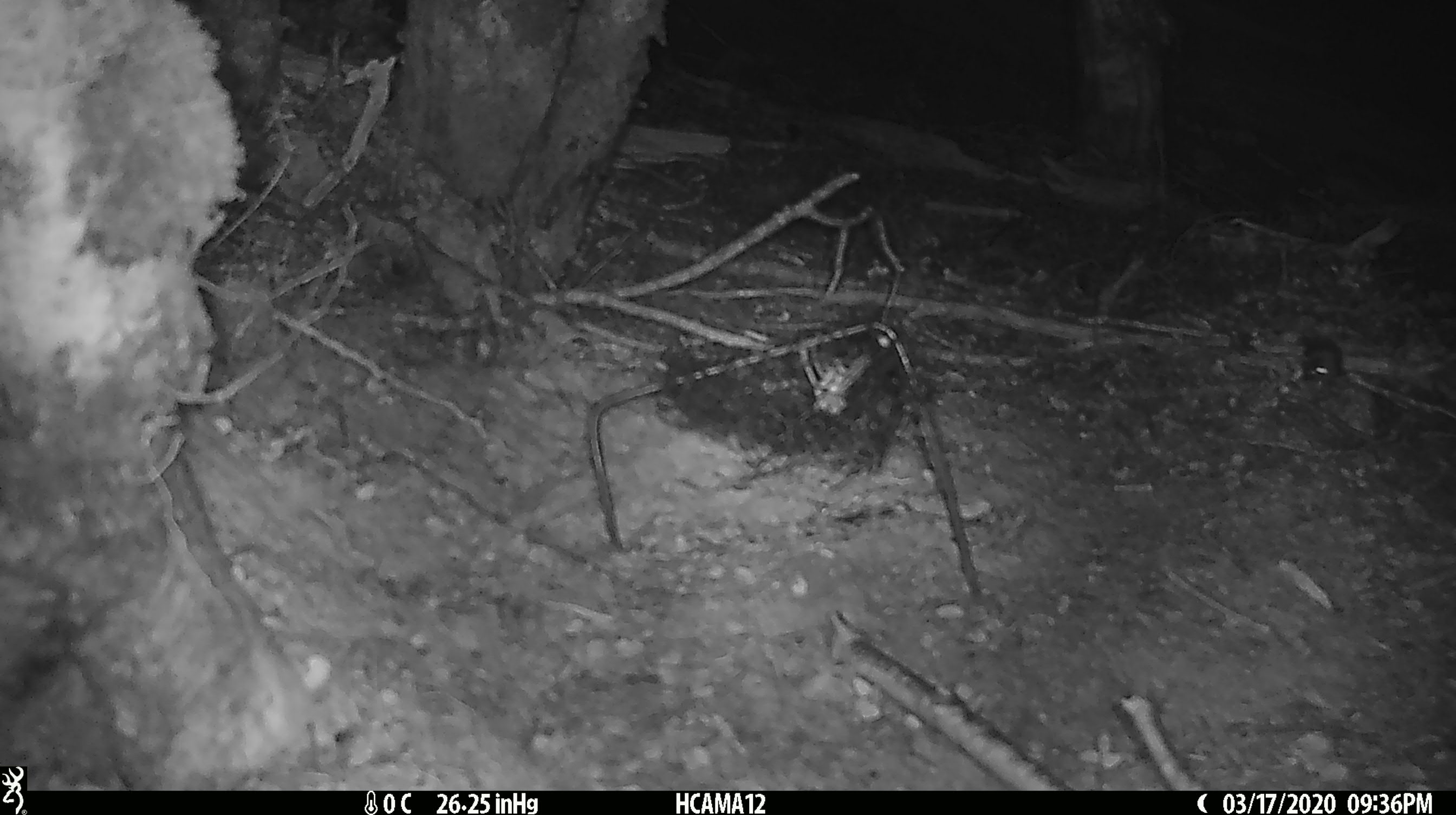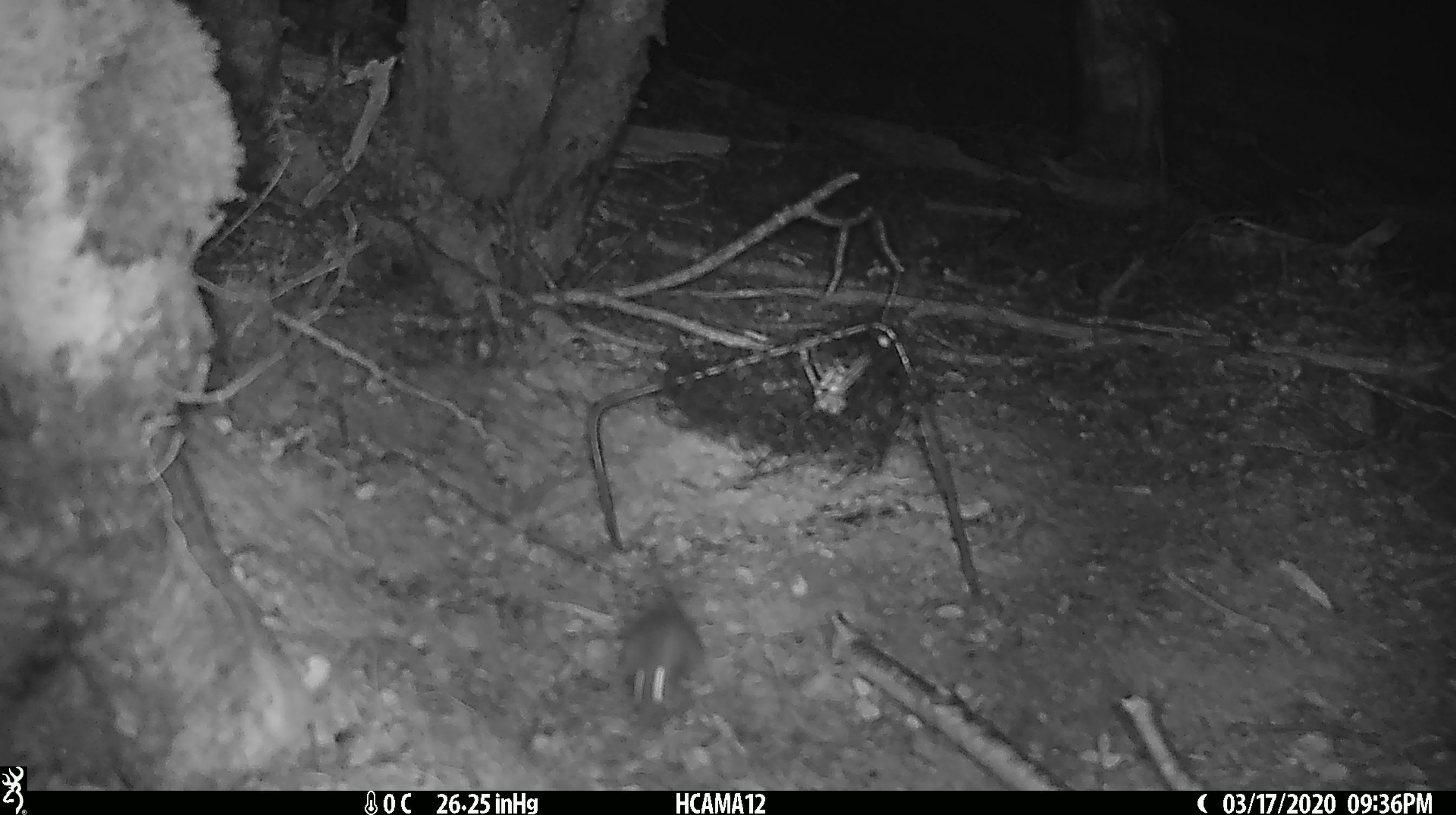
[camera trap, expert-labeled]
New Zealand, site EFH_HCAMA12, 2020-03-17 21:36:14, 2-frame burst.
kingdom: Animalia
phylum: Chordata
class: Mammalia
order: Rodentia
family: Muridae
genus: Mus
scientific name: Mus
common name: mouse